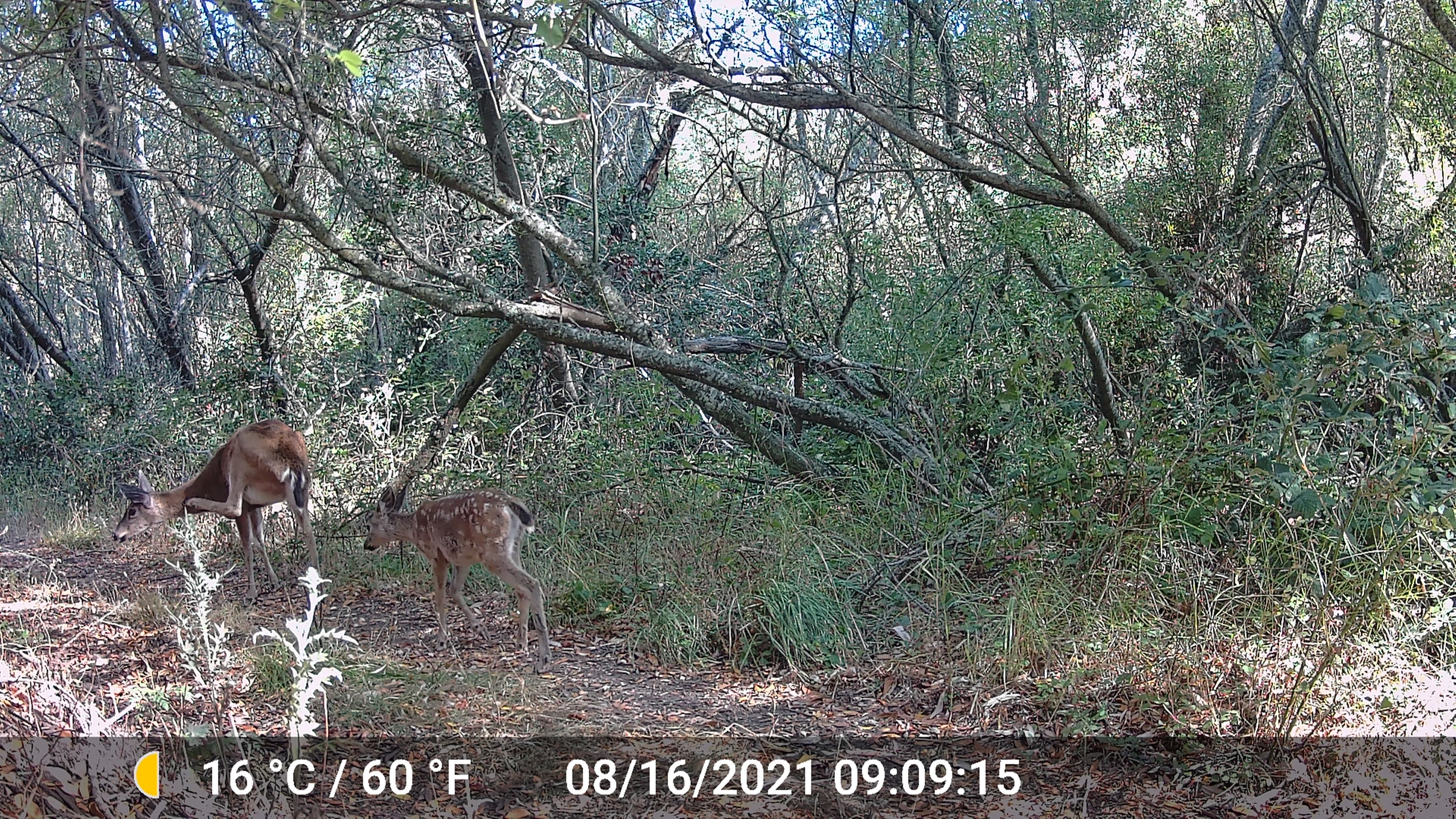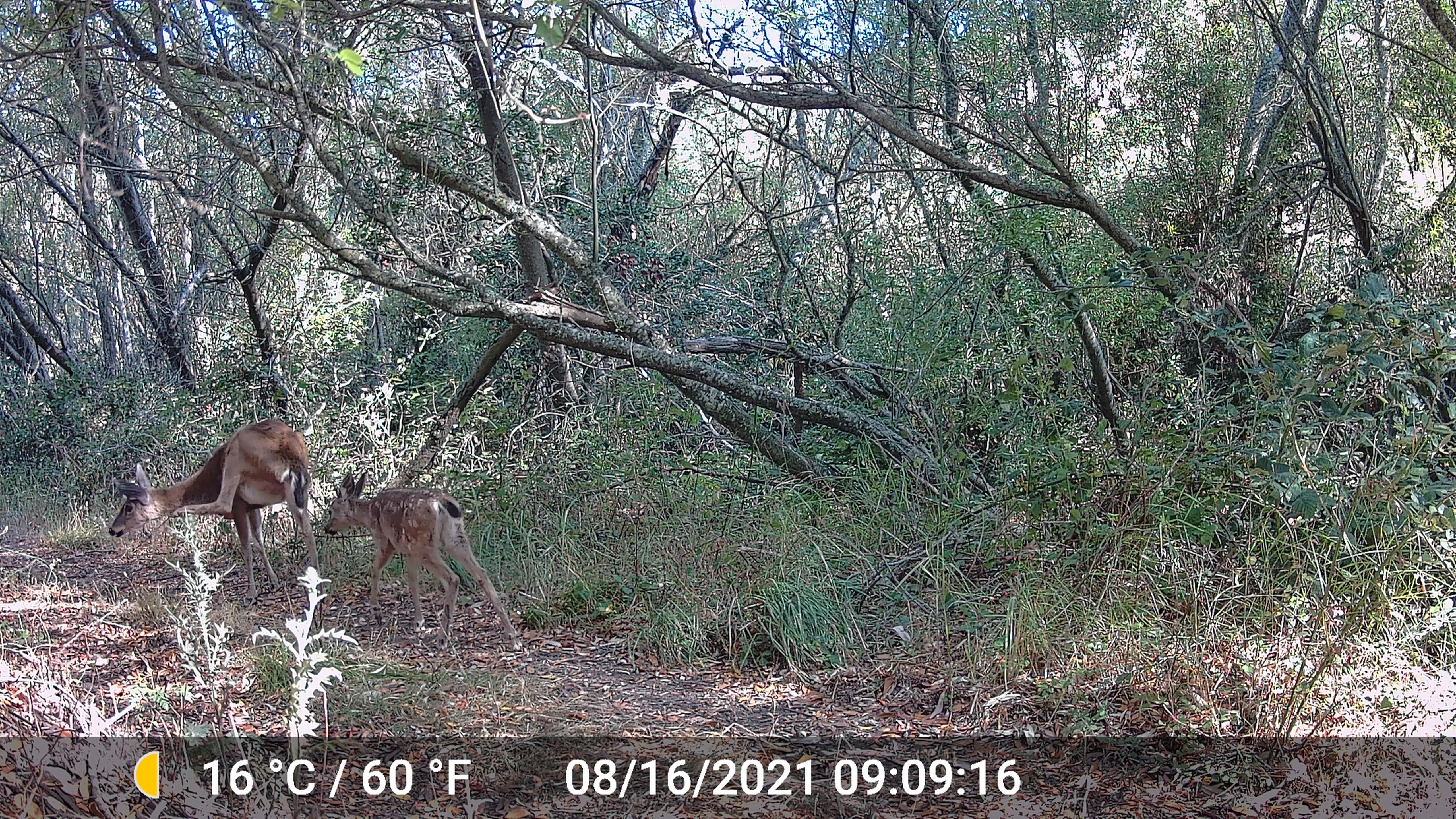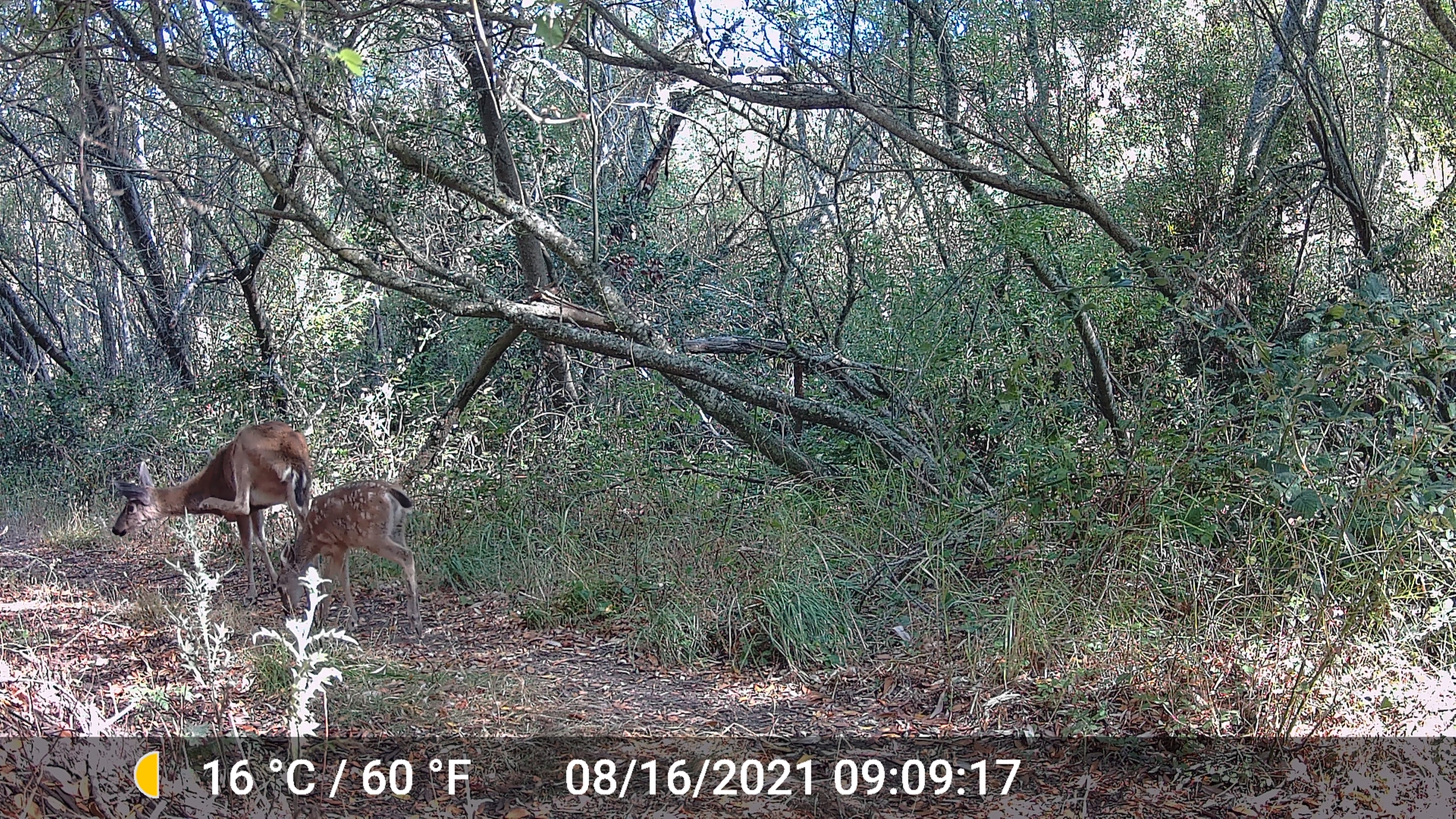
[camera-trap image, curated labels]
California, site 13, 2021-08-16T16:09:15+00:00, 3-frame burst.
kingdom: Animalia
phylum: Chordata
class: Mammalia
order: Artiodactyla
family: Cervidae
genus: Odocoileus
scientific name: Odocoileus hemionus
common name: mule deer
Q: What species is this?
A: Mule deer (Odocoileus hemionus).